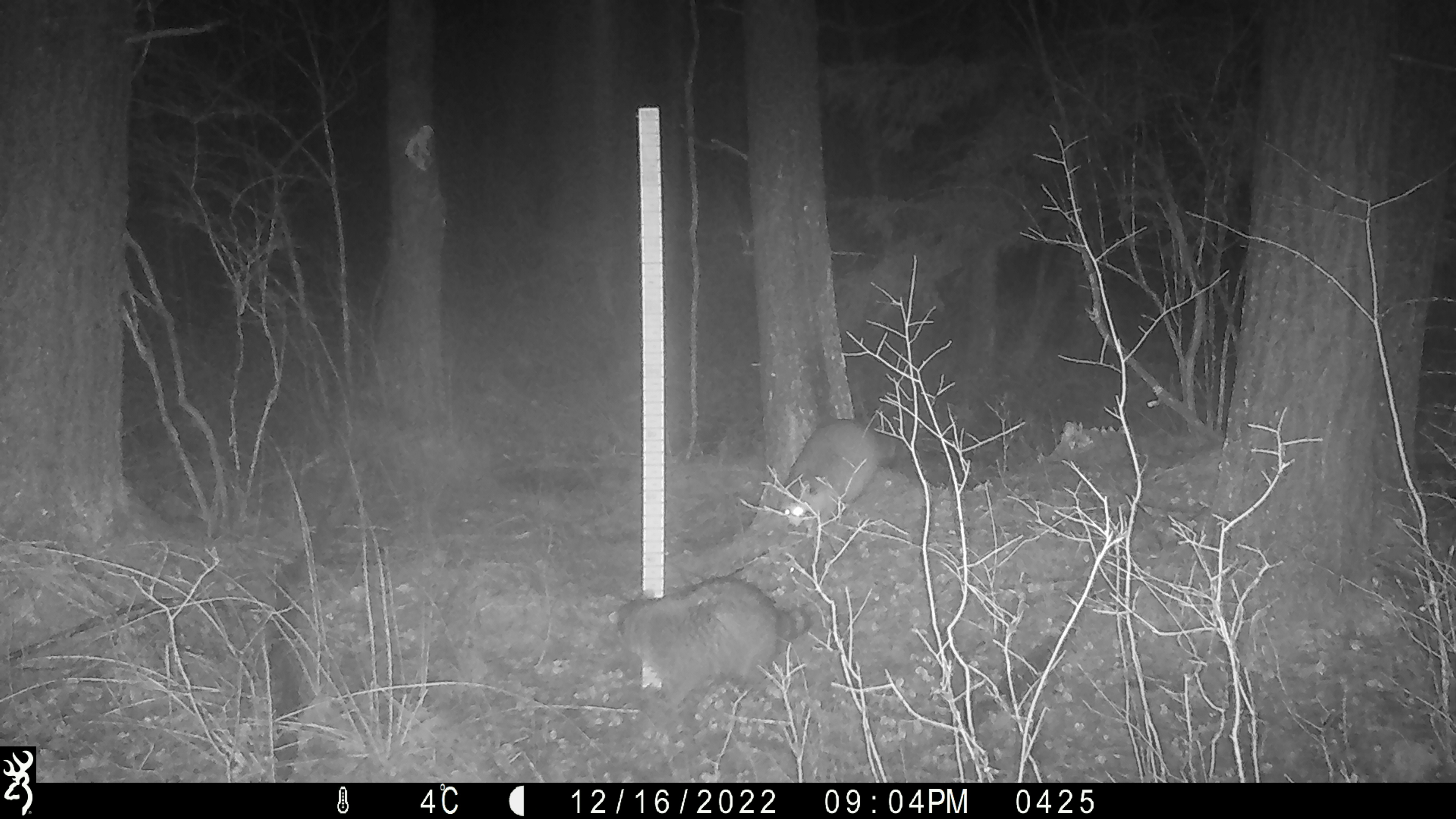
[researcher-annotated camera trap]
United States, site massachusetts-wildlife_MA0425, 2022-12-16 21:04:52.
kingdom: Animalia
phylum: Chordata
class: Mammalia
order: Carnivora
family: Procyonidae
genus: Procyon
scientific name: Procyon lotor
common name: raccoon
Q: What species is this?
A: Raccoon (Procyon lotor).